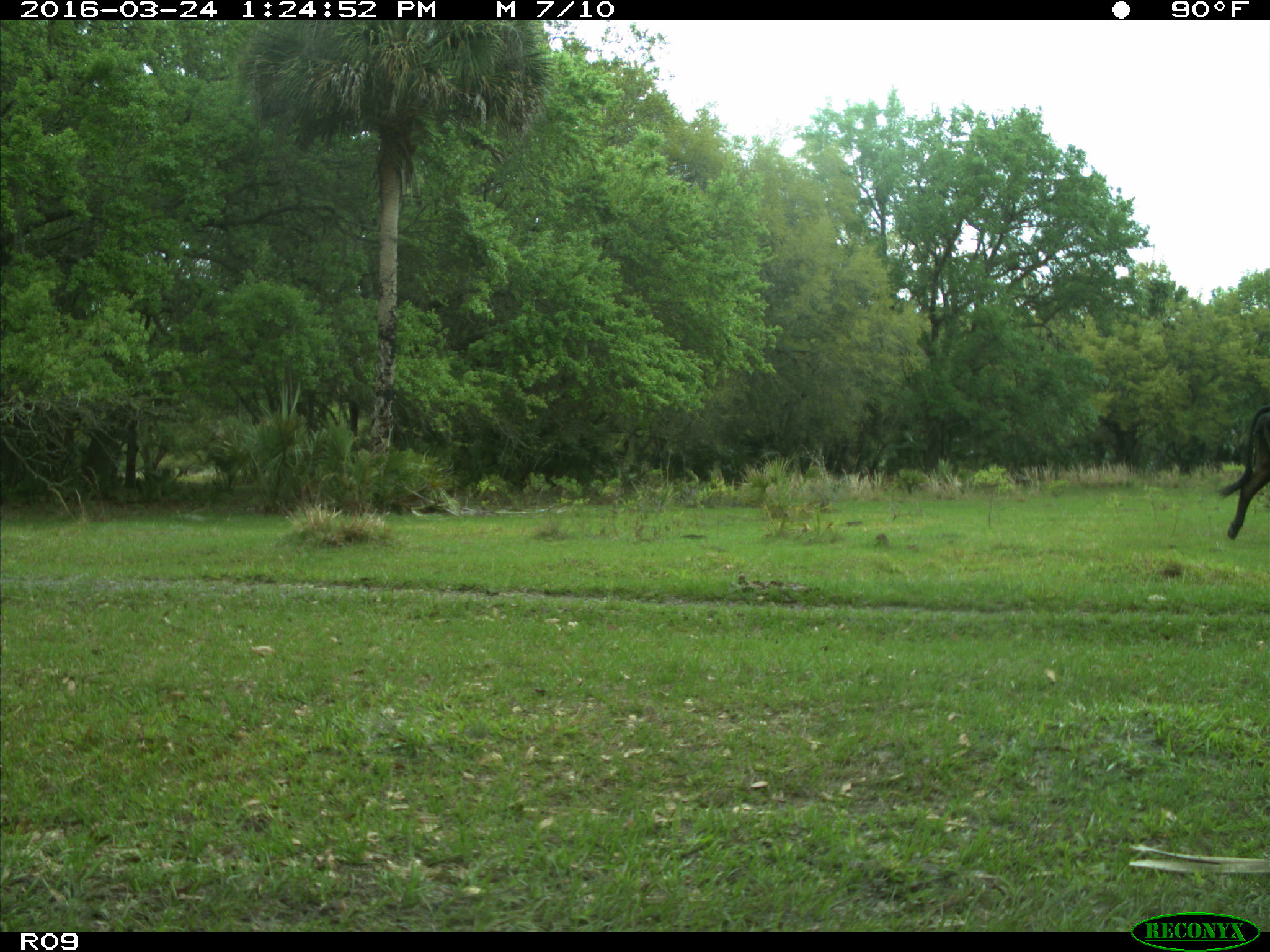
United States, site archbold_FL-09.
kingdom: Animalia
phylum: Chordata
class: Mammalia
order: Artiodactyla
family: Bovidae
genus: Bos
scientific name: Bos taurus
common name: domestic cow